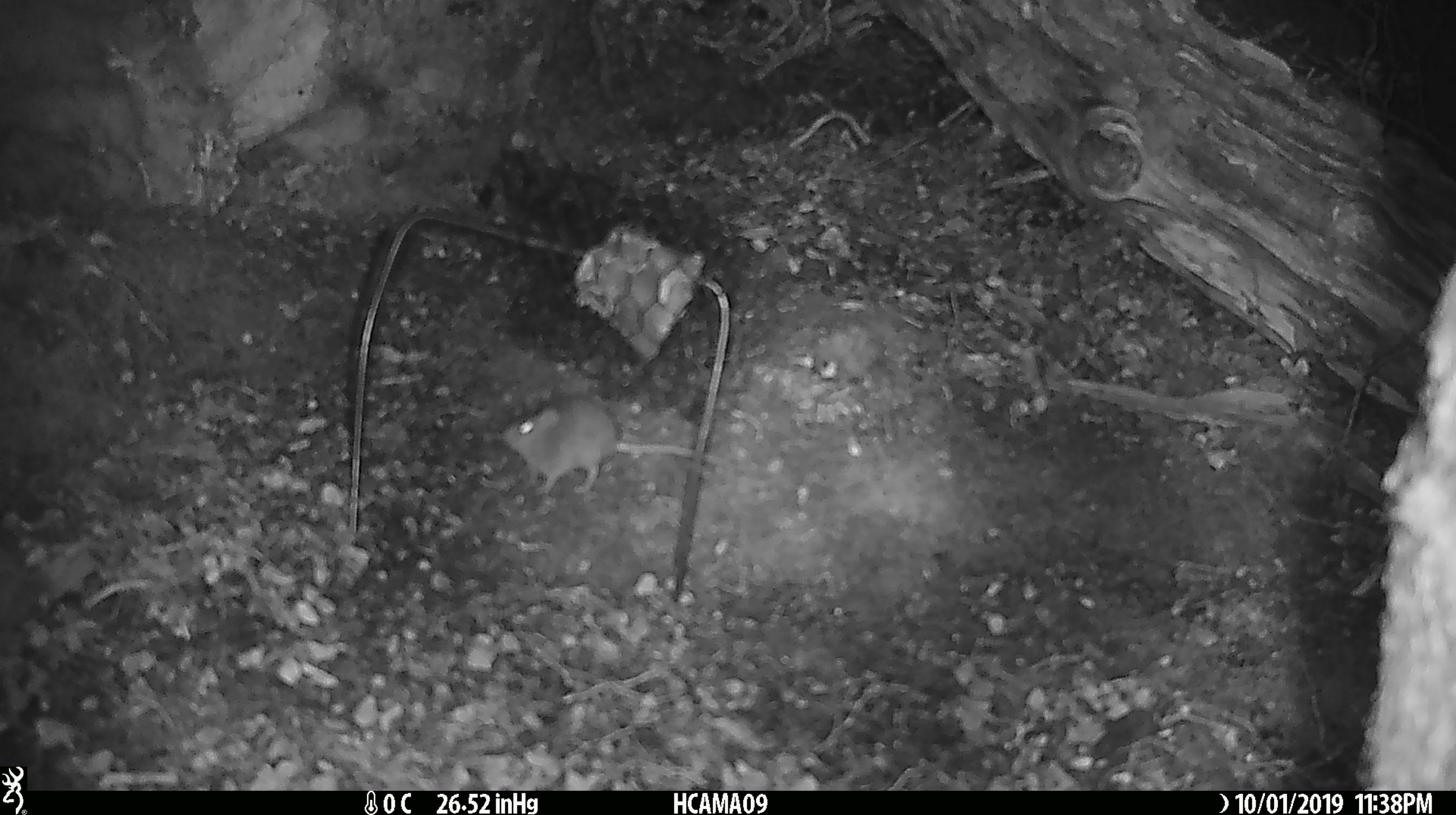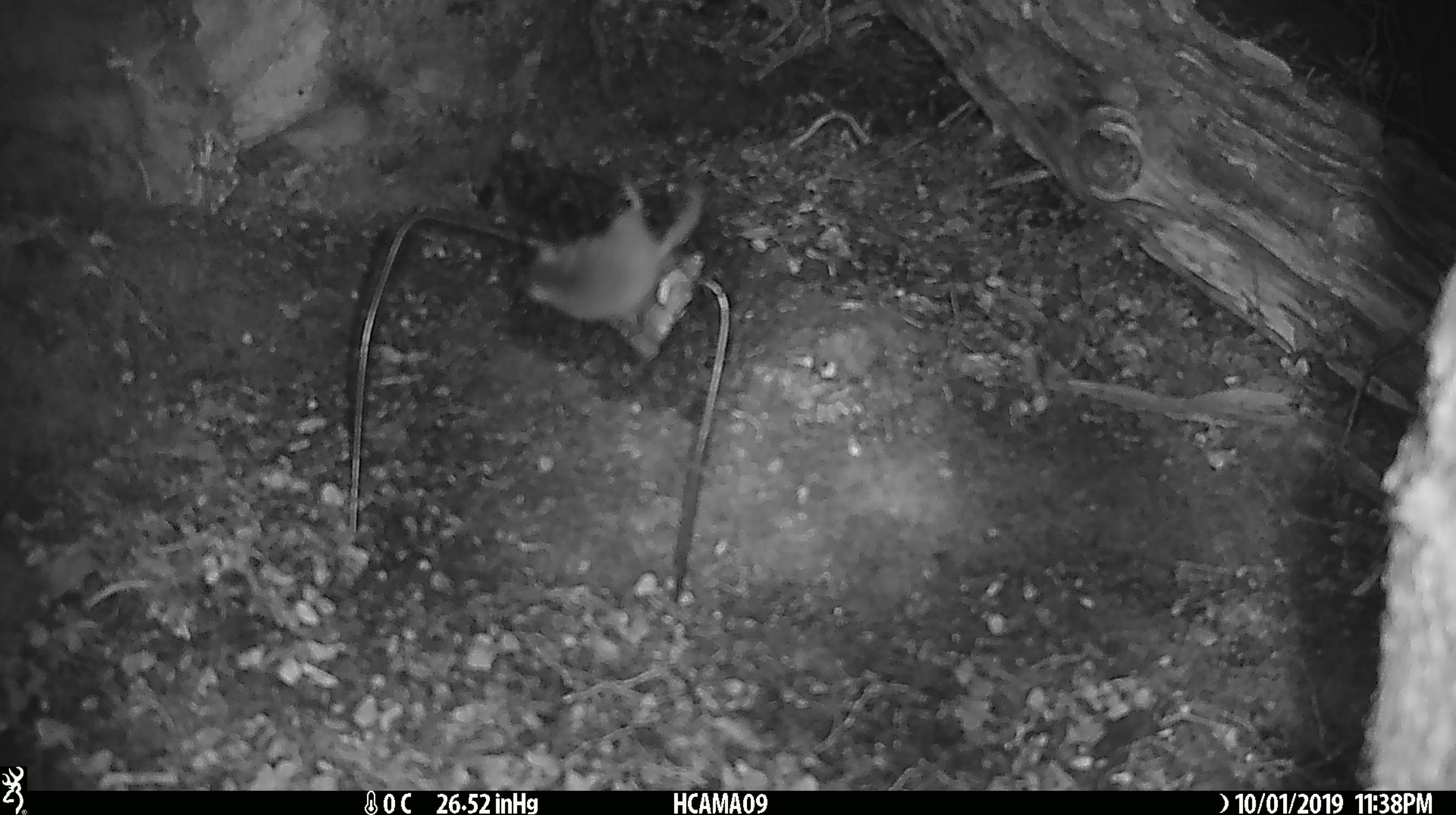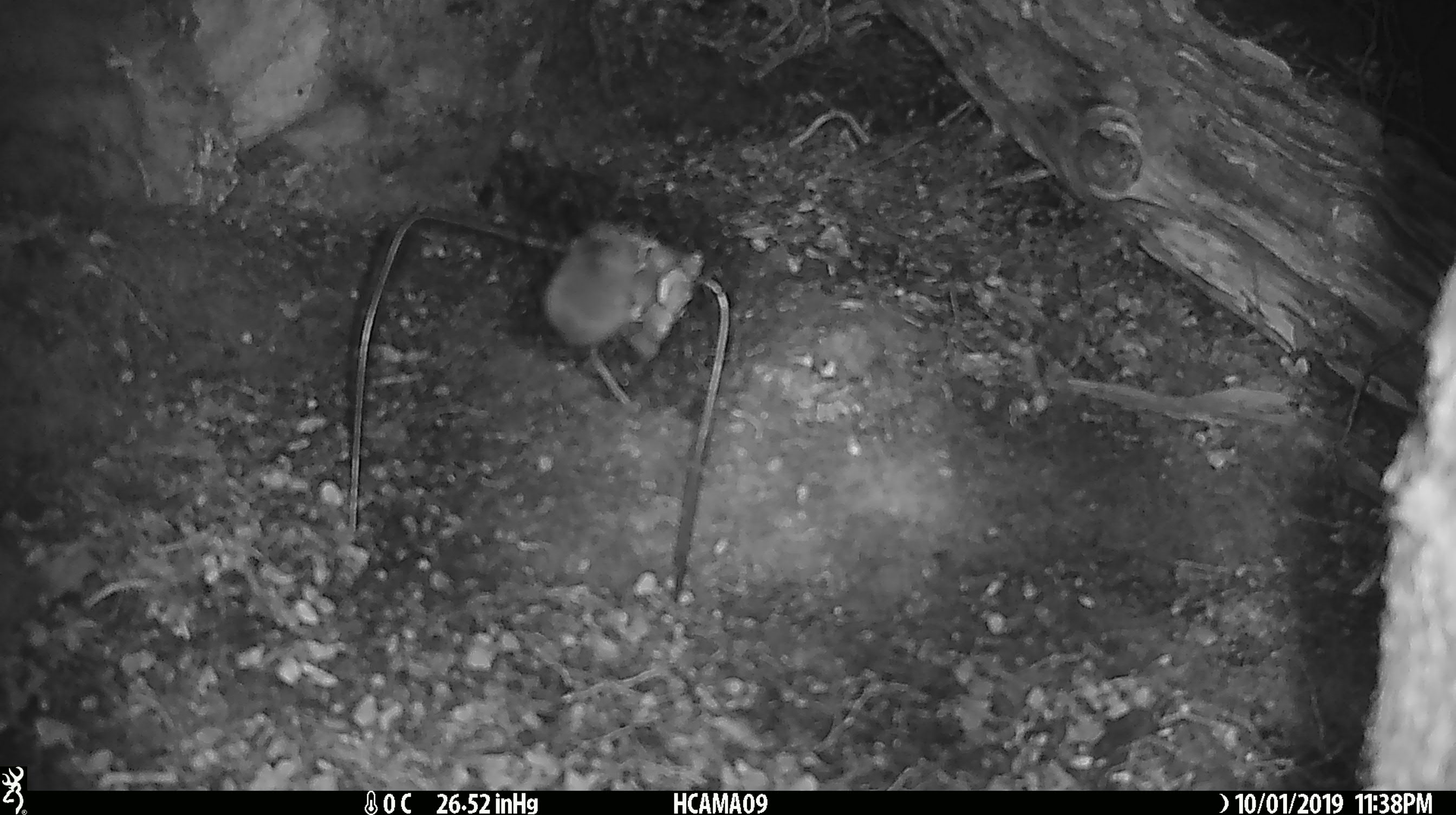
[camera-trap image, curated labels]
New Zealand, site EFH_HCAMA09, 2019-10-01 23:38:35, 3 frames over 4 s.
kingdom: Animalia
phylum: Chordata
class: Mammalia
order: Rodentia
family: Muridae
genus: Mus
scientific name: Mus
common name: mouse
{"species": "mouse (Mus)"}